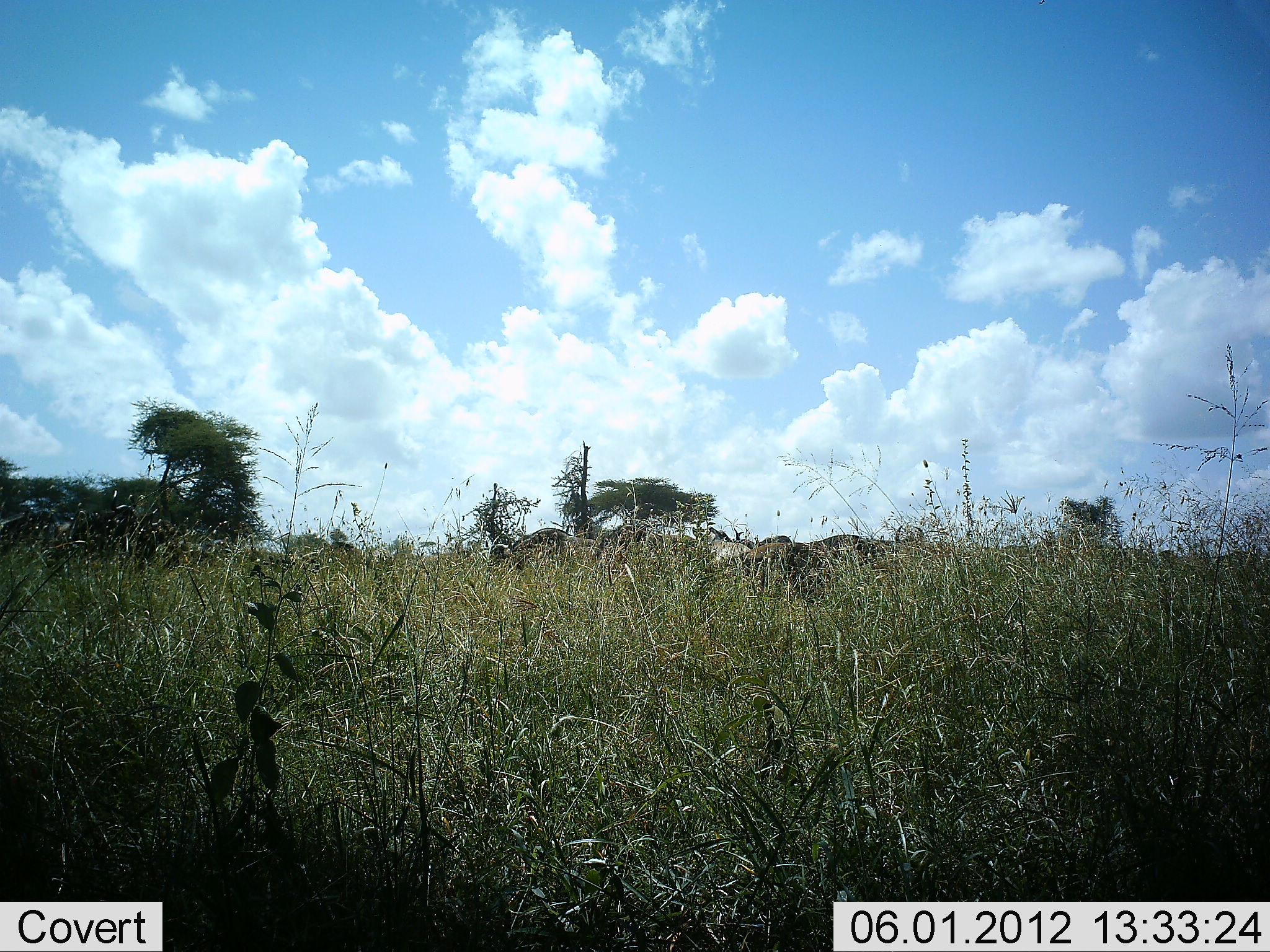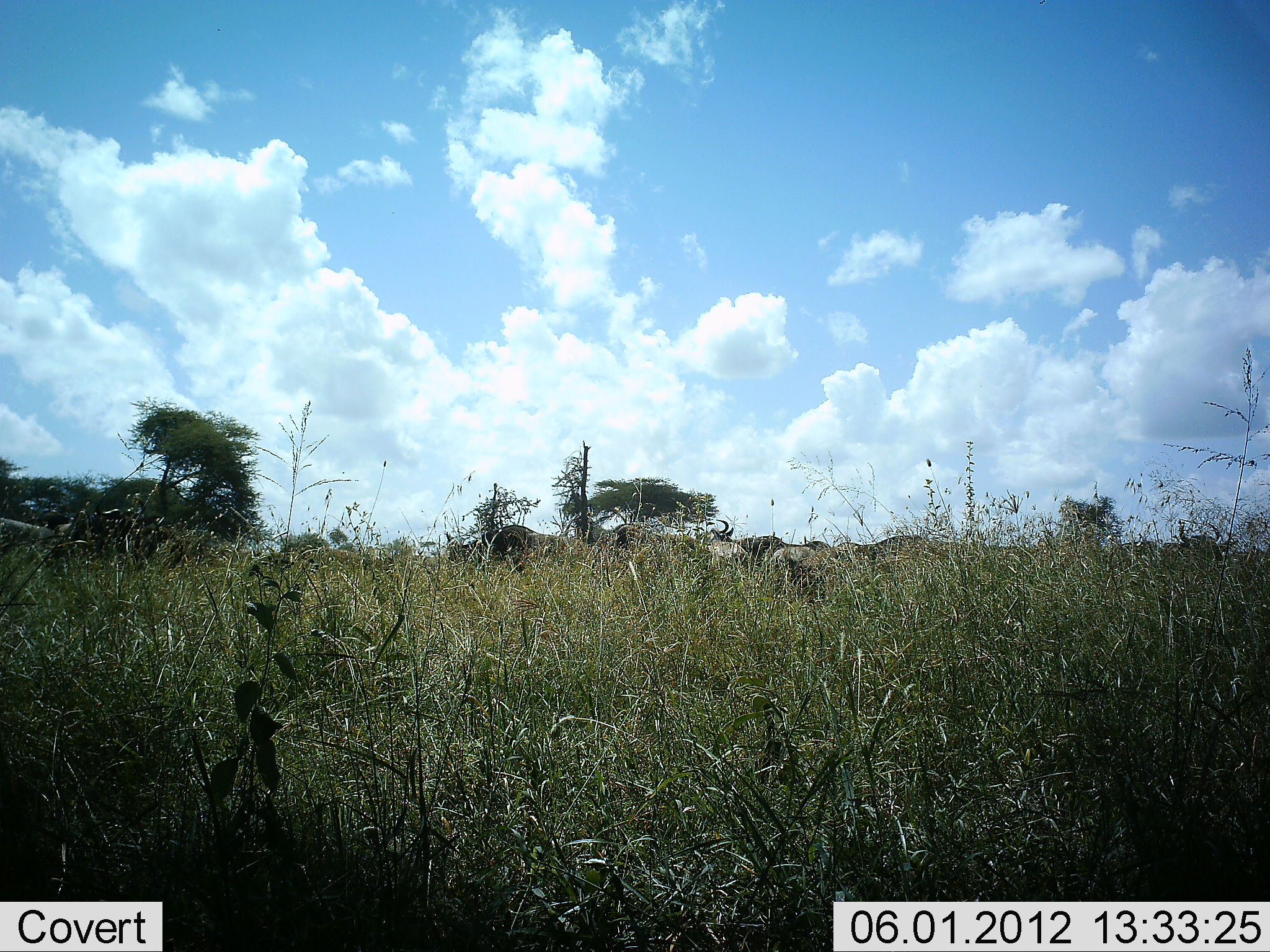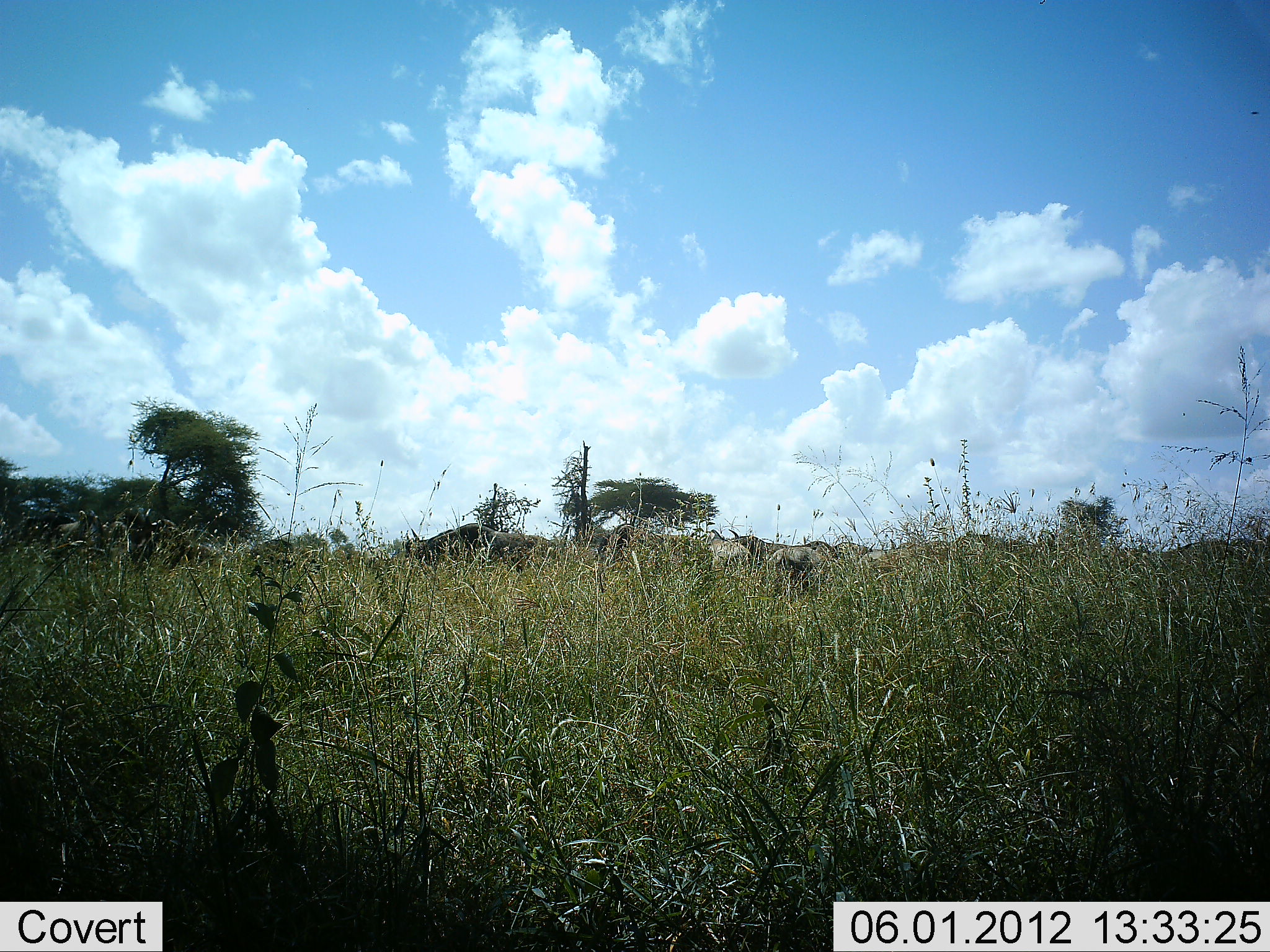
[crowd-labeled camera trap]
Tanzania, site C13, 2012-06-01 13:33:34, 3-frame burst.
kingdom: Animalia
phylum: Chordata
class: Mammalia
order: Artiodactyla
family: Bovidae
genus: Connochaetes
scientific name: Connochaetes taurinus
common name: blue wildebeest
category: wildebeest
Wildebeest (blue wildebeest) (Connochaetes taurinus), count 11-50. Behavior (volunteer vote fractions): standing 0%, resting 0%, moving 90%, interacting 0%. Young present (vote fraction): 0%. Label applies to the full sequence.